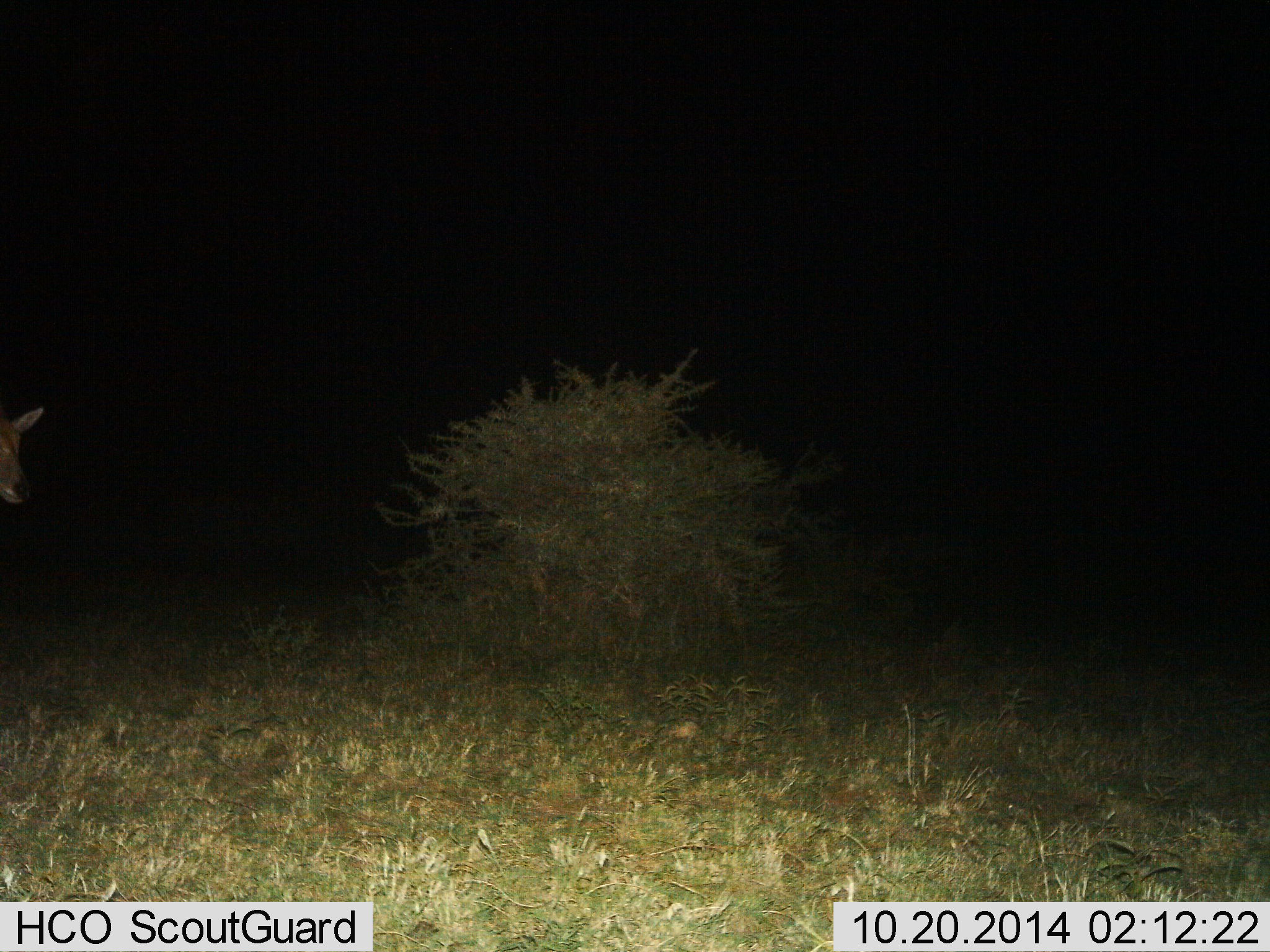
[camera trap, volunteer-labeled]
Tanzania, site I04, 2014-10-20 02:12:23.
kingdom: Animalia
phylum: Chordata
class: Mammalia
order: Artiodactyla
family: Bovidae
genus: Aepyceros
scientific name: Aepyceros melampus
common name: impala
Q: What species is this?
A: Impala (Aepyceros melampus).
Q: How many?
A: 1.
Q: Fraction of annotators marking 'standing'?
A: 71%.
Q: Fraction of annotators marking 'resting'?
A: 0%.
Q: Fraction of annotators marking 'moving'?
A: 29%.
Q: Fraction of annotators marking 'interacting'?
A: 0%.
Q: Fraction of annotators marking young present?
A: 0%.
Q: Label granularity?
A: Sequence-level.